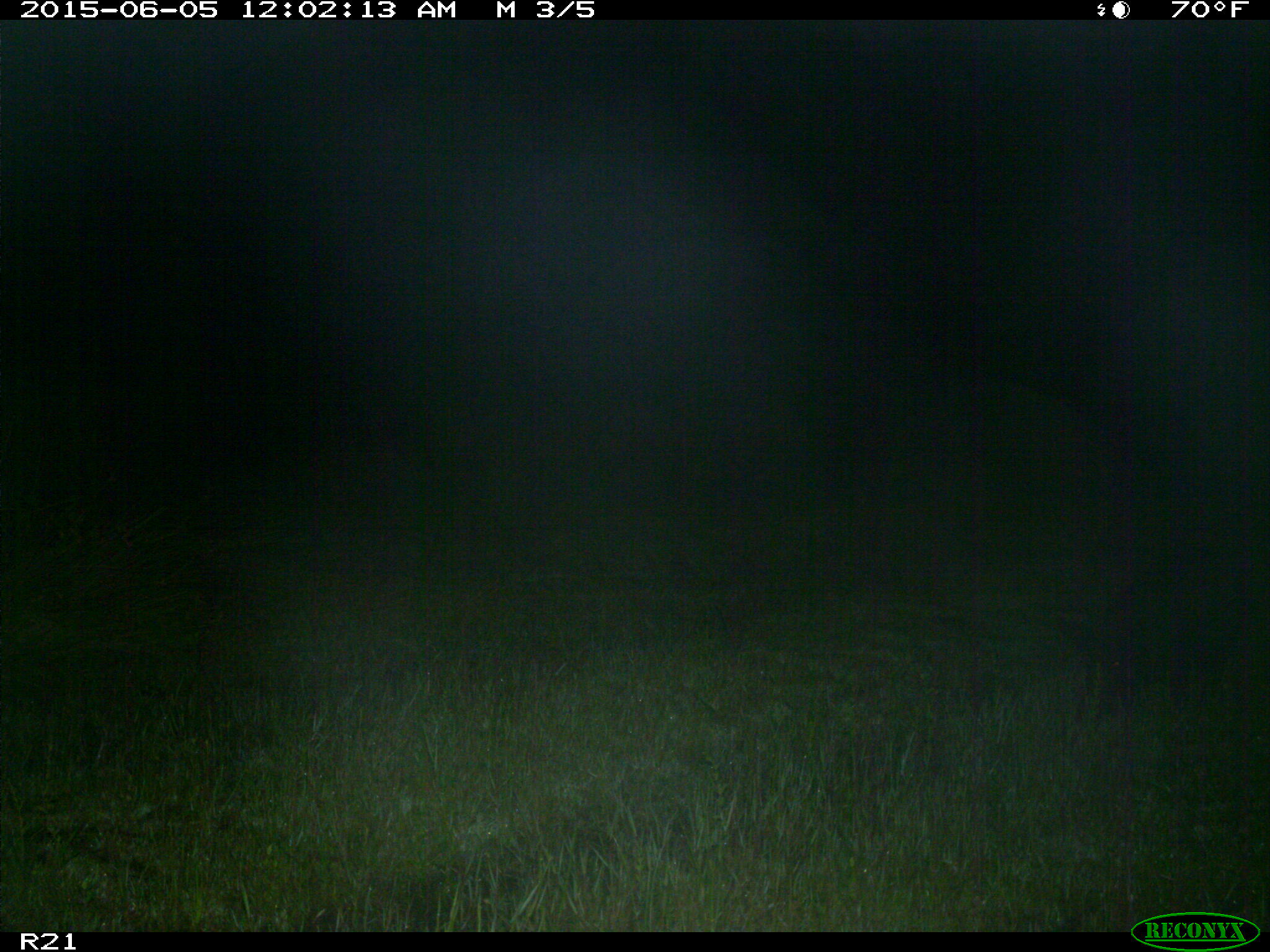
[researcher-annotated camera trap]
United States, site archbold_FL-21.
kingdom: Animalia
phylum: Chordata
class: Mammalia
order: Artiodactyla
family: Suidae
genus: Sus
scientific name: Sus scrofa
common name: wild boar